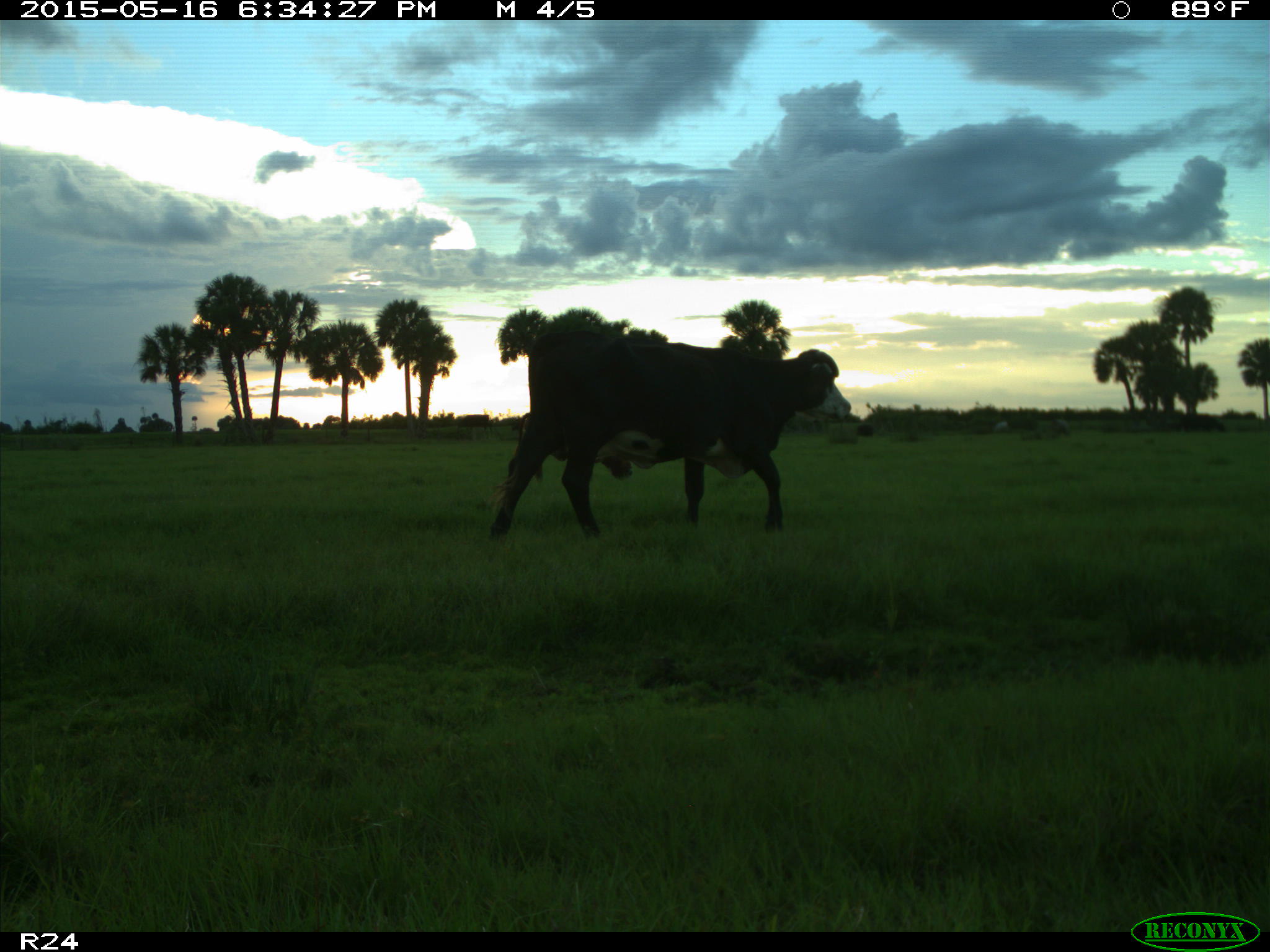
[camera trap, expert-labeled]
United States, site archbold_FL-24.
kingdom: Animalia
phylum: Chordata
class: Mammalia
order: Artiodactyla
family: Bovidae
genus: Bos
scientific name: Bos taurus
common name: domestic cow